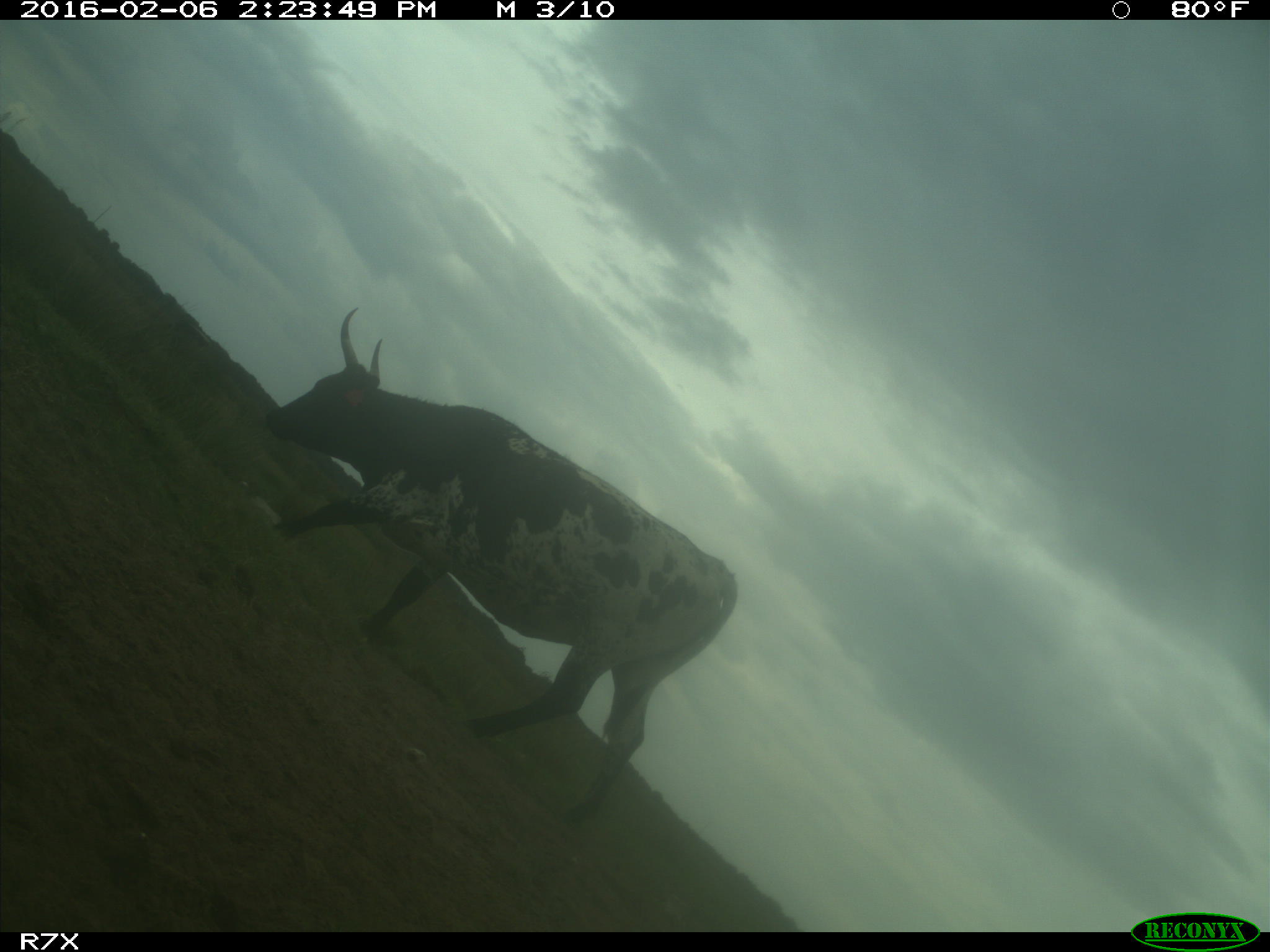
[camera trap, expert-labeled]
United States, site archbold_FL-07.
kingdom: Animalia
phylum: Chordata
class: Mammalia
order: Artiodactyla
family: Bovidae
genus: Bos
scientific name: Bos taurus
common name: domestic cow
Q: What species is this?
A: Bos taurus (domestic cow).